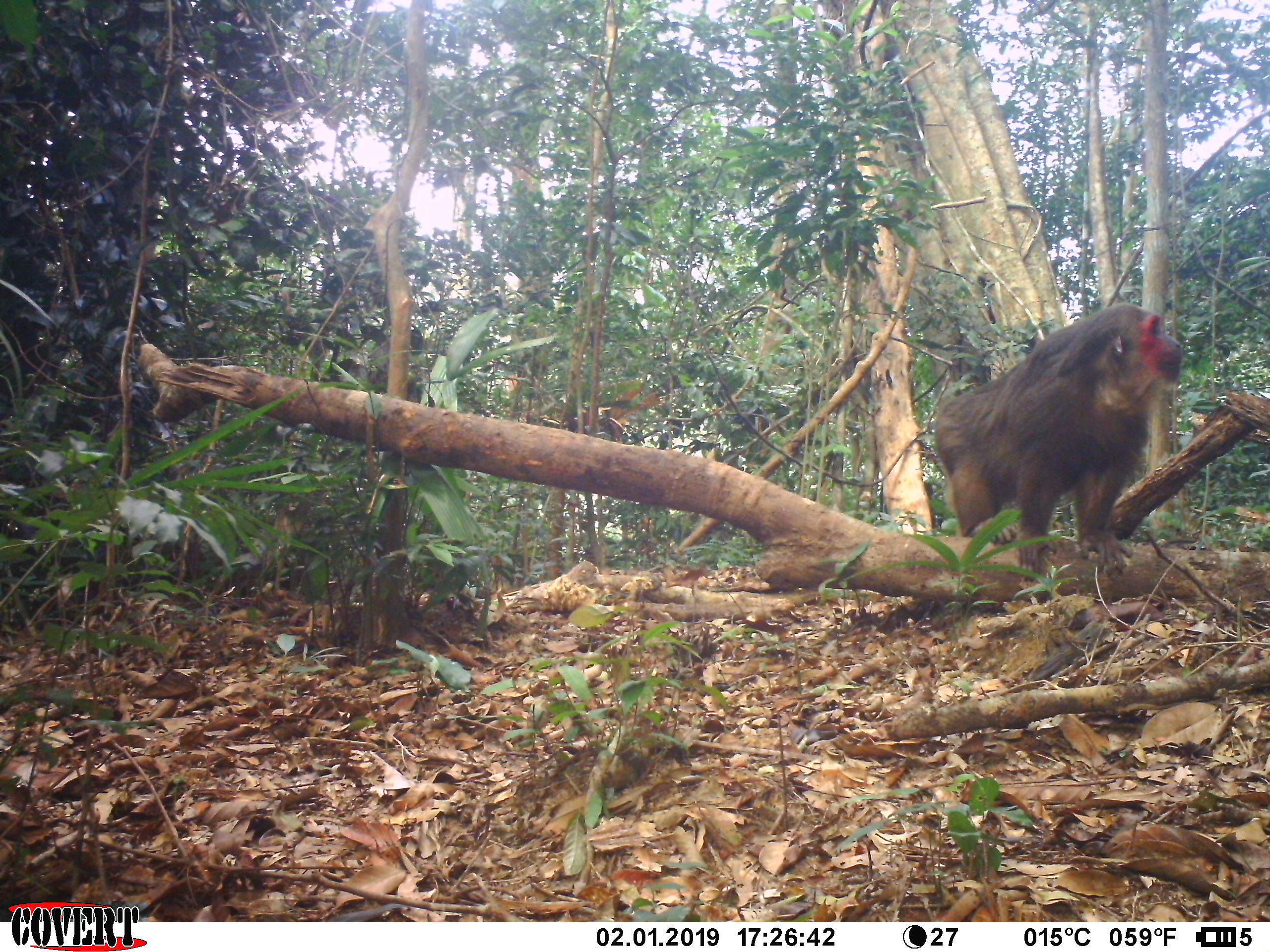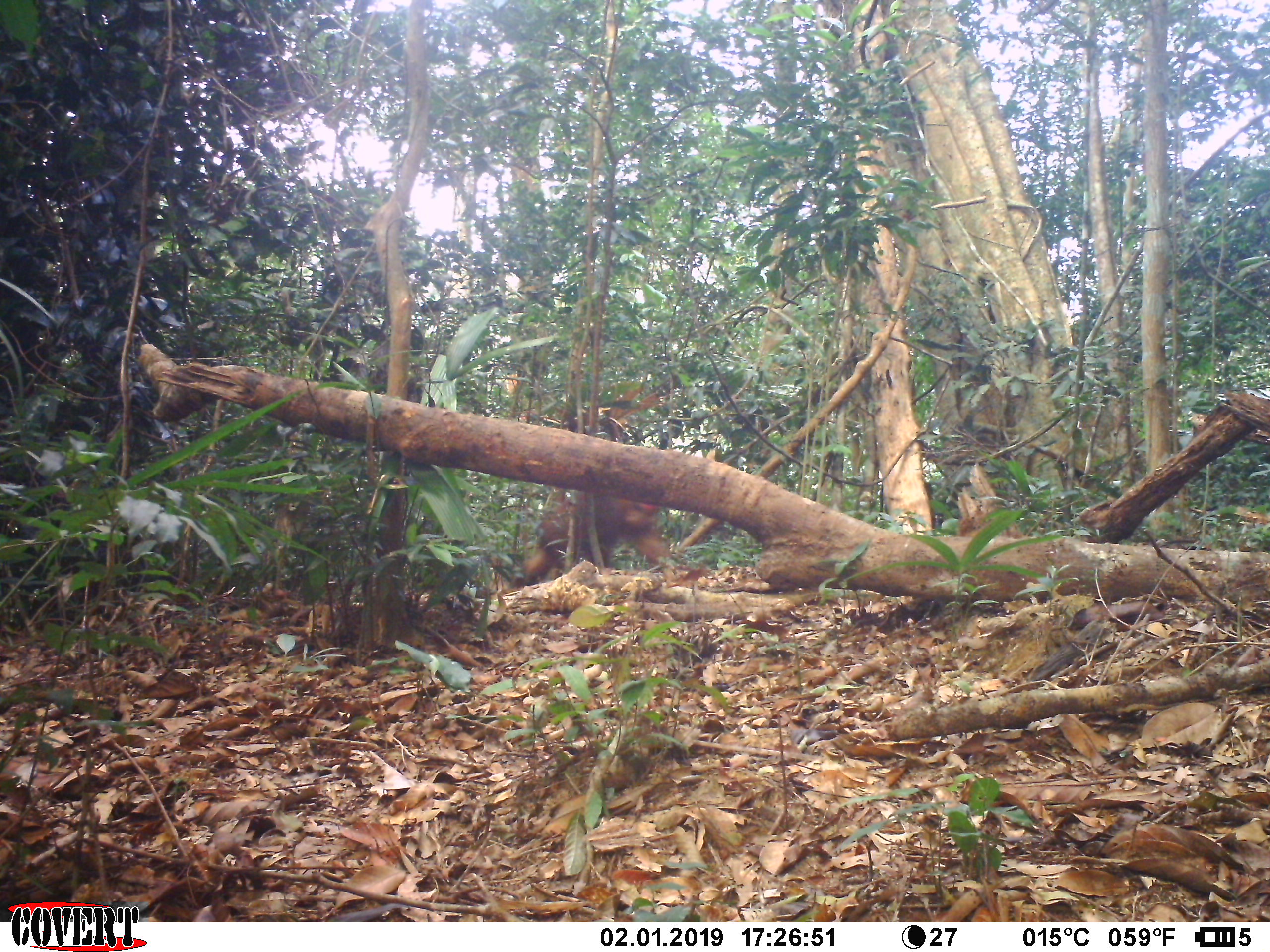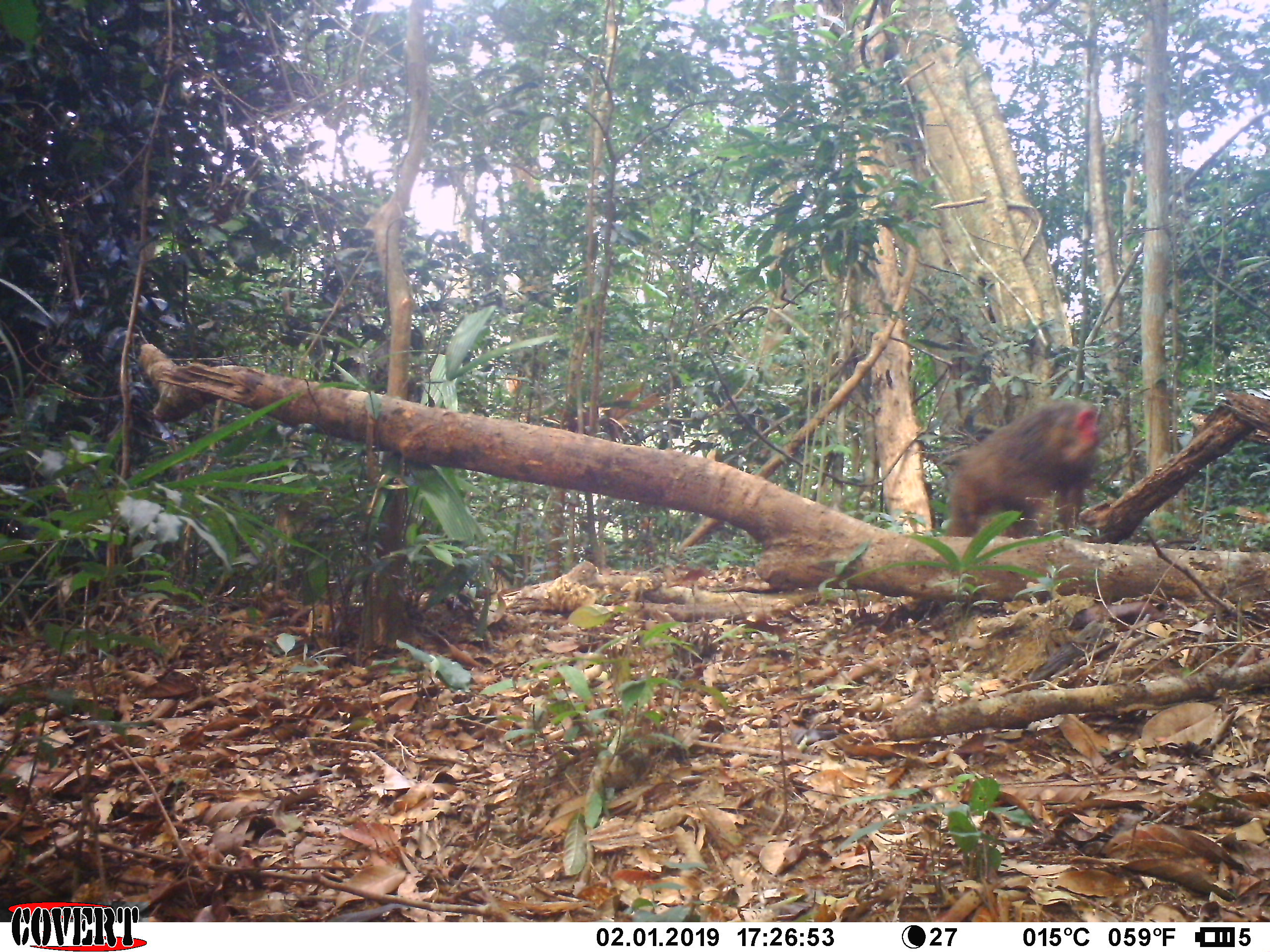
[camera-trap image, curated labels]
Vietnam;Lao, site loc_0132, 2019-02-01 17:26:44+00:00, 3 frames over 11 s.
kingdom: Animalia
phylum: Chordata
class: Mammalia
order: Primates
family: Cercopithecidae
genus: Macaca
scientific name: Macaca arctoides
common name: stump-tailed macaque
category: stump tailed macaque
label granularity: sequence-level